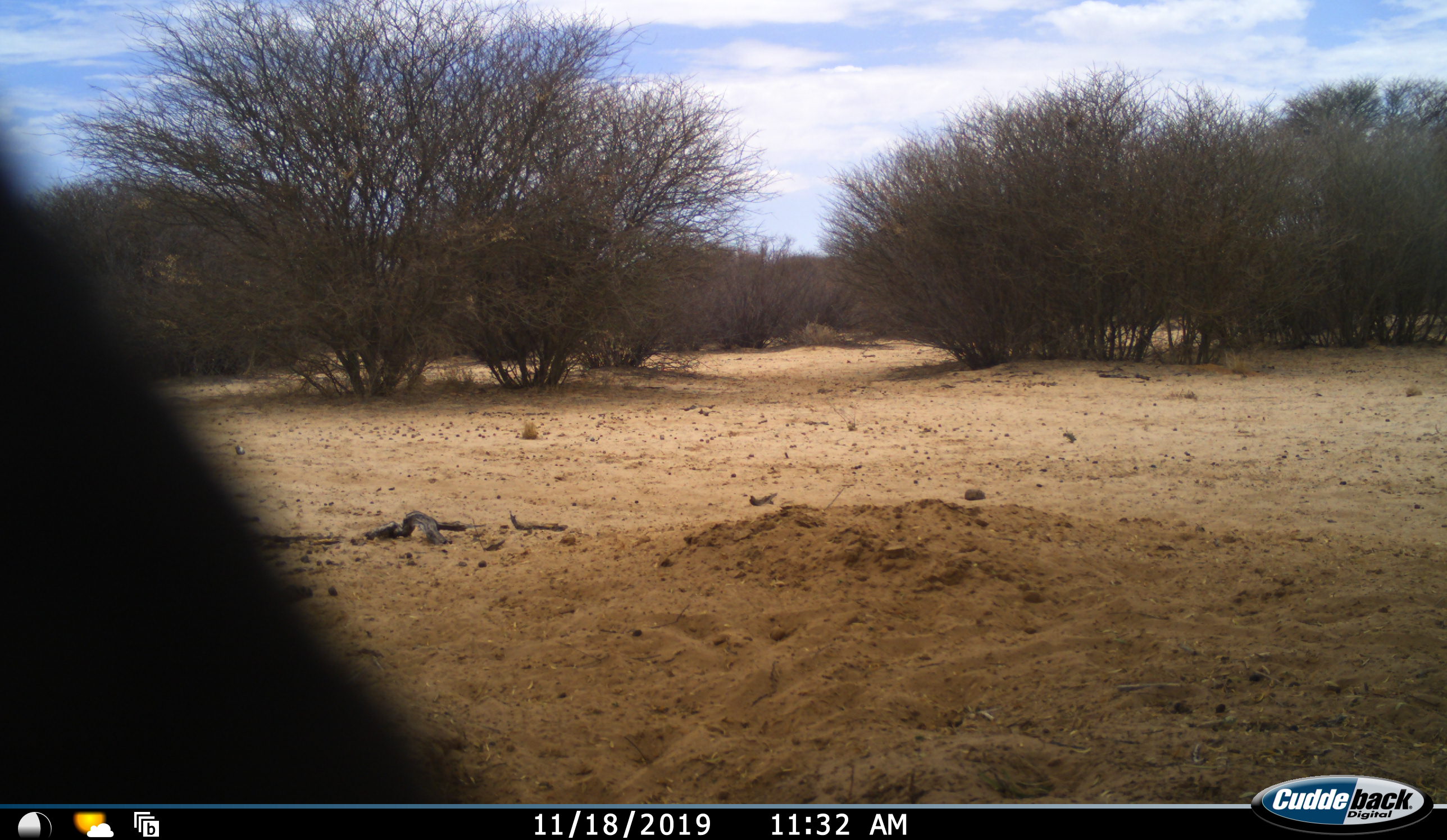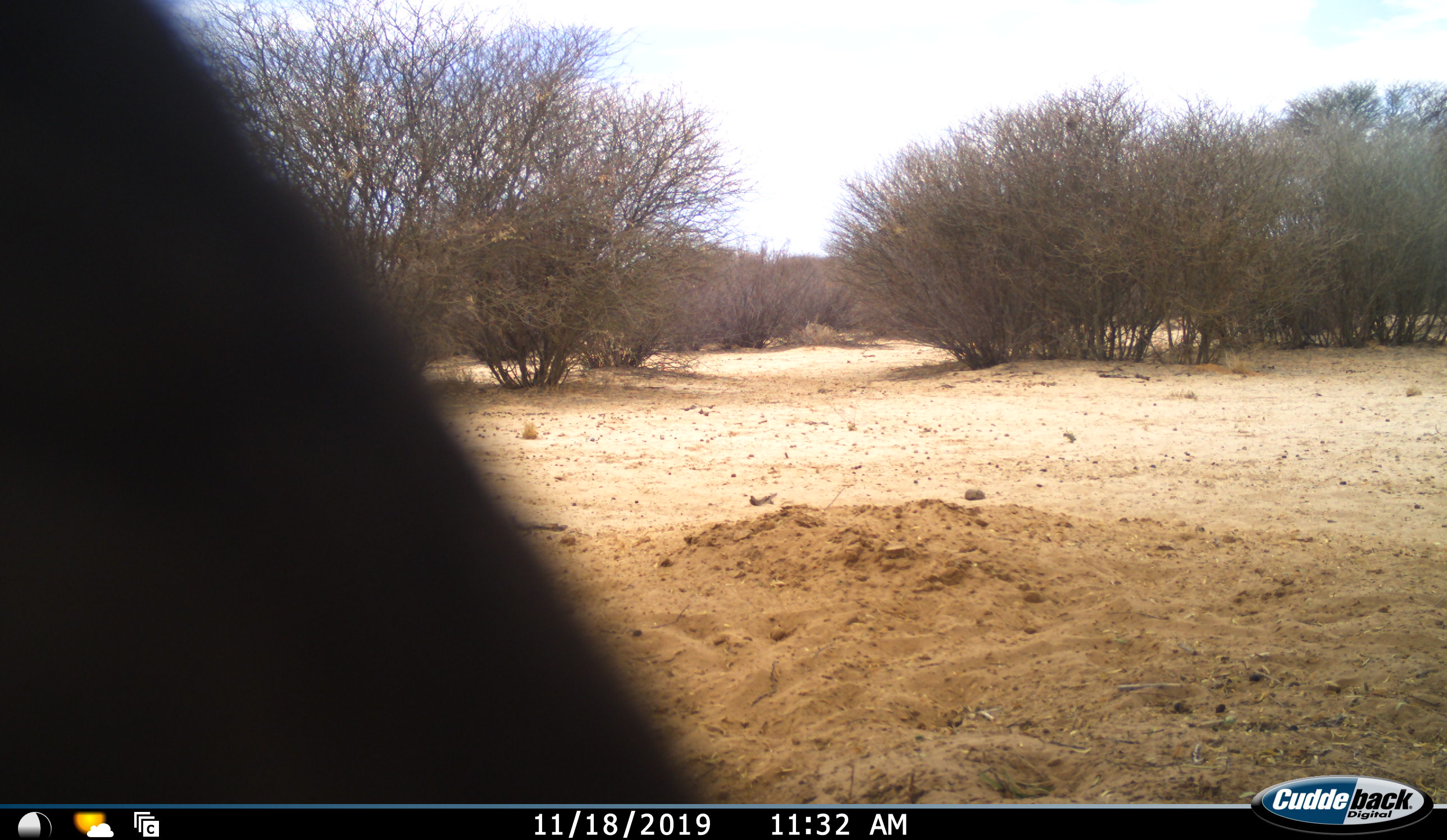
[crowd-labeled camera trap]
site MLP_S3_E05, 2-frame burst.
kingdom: Animalia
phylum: Chordata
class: Mammalia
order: Artiodactyla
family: Bovidae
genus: Connochaetes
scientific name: Connochaetes taurinus taurinus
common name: blue wildebeest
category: wildebeestblue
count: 1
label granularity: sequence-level